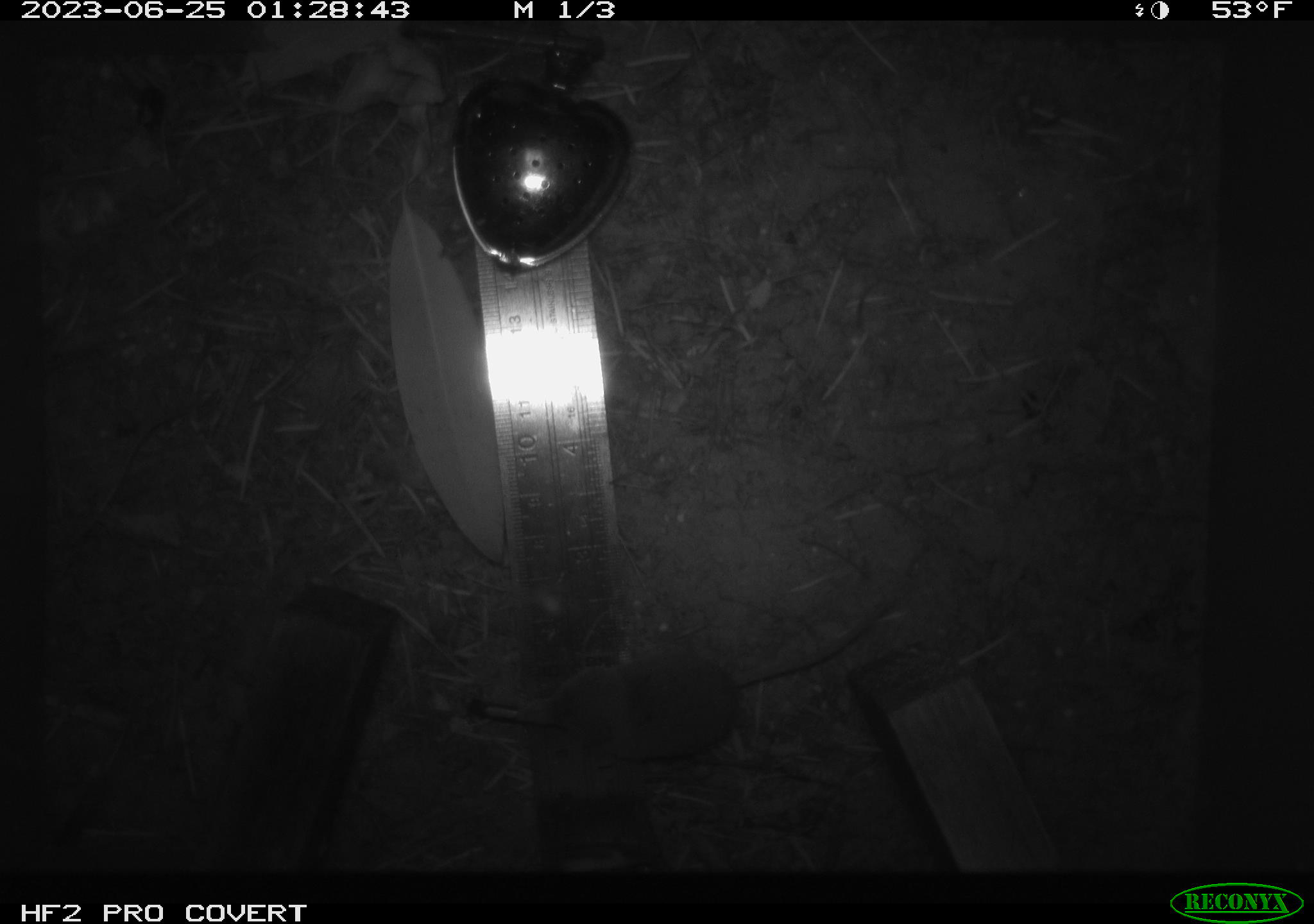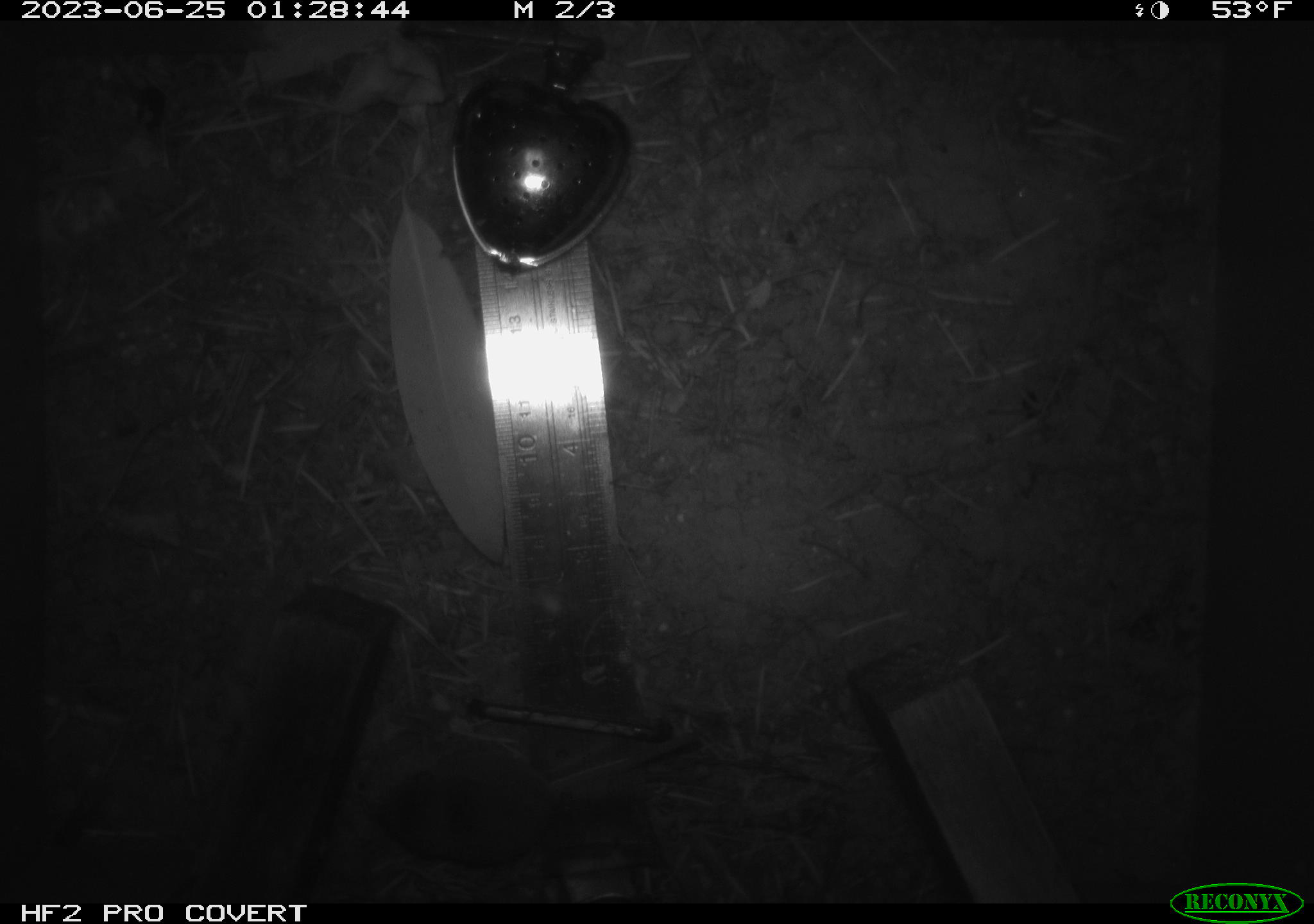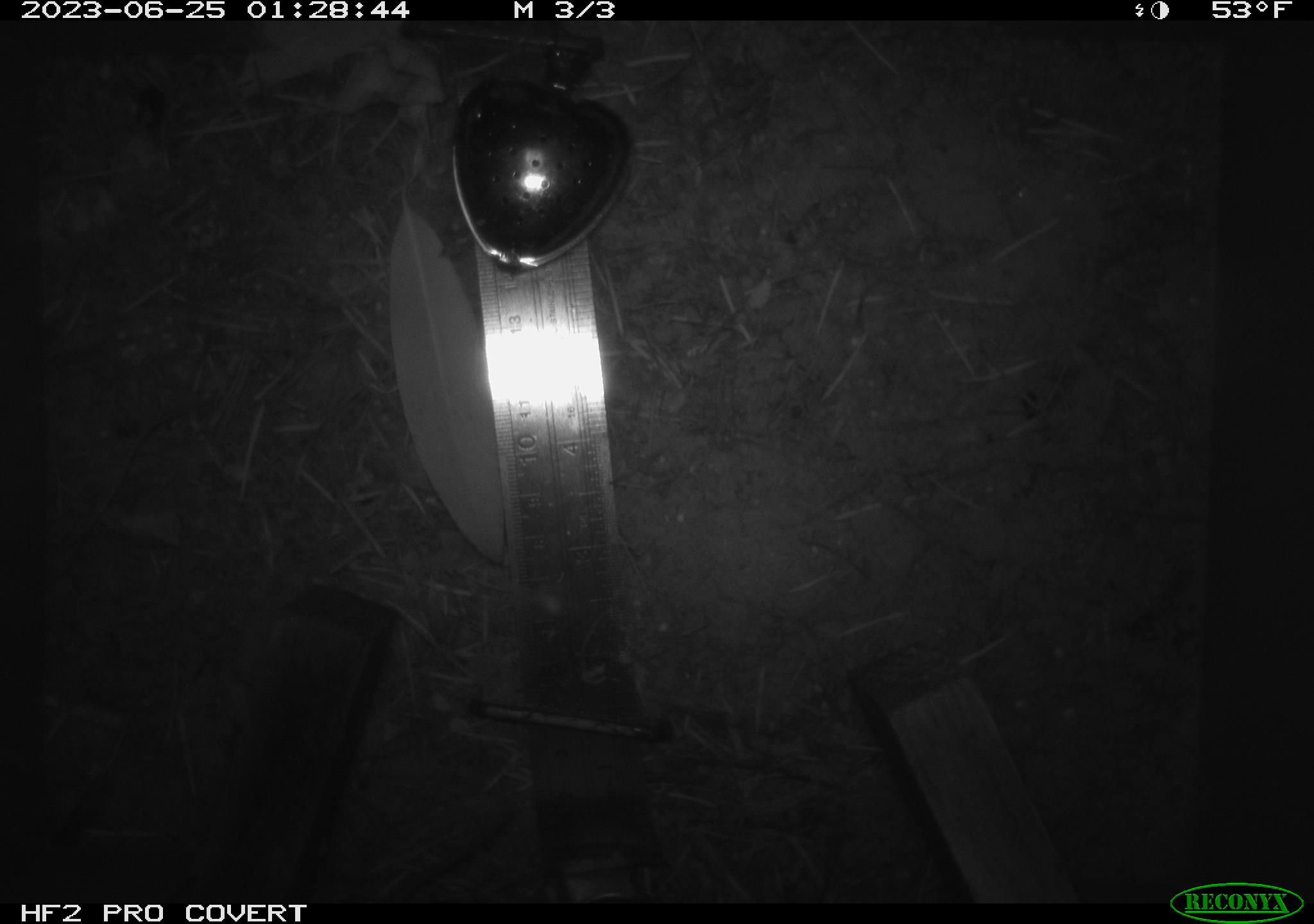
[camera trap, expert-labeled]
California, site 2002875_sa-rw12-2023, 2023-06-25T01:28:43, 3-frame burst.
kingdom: Animalia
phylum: Chordata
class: Mammalia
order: Eulipotyphla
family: Soricidae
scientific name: Soricidae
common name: shrews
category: soricidae family